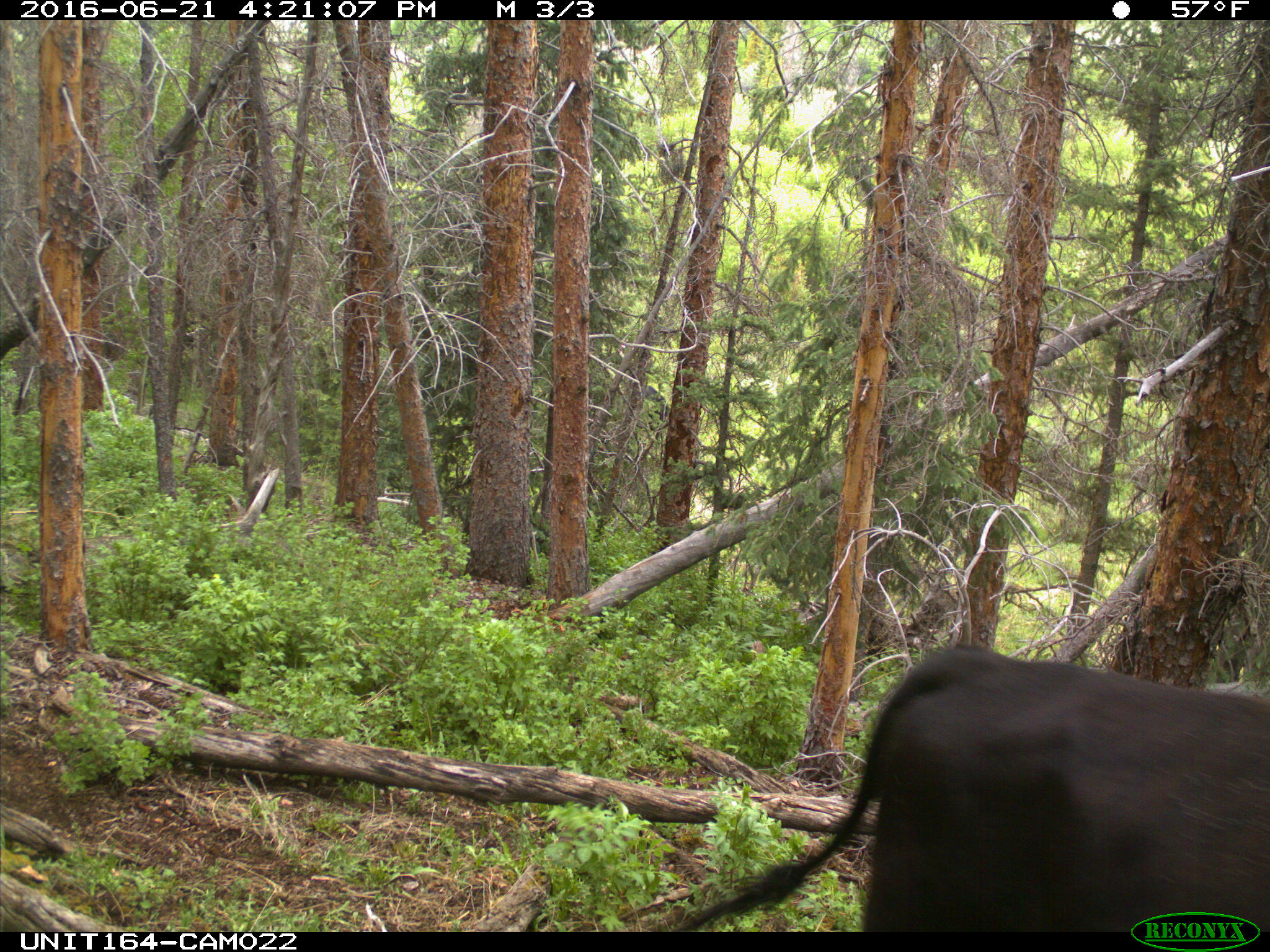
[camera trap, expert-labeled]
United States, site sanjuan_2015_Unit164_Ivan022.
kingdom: Animalia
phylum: Chordata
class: Mammalia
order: Artiodactyla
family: Bovidae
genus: Bos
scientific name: Bos taurus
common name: domestic cow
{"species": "Bos taurus (domestic cow)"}